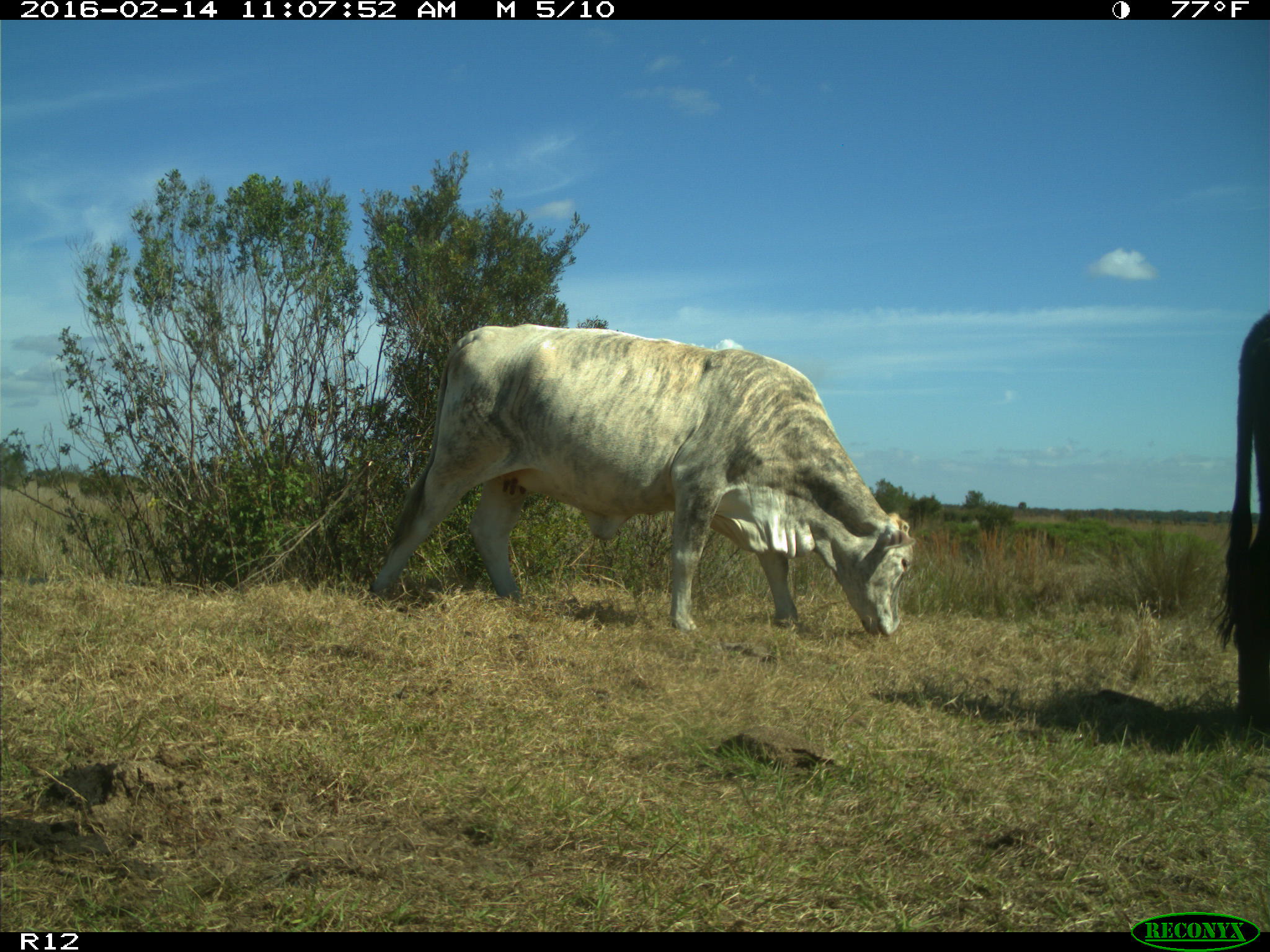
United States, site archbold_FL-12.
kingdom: Animalia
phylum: Chordata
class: Mammalia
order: Artiodactyla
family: Bovidae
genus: Bos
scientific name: Bos taurus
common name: domestic cow